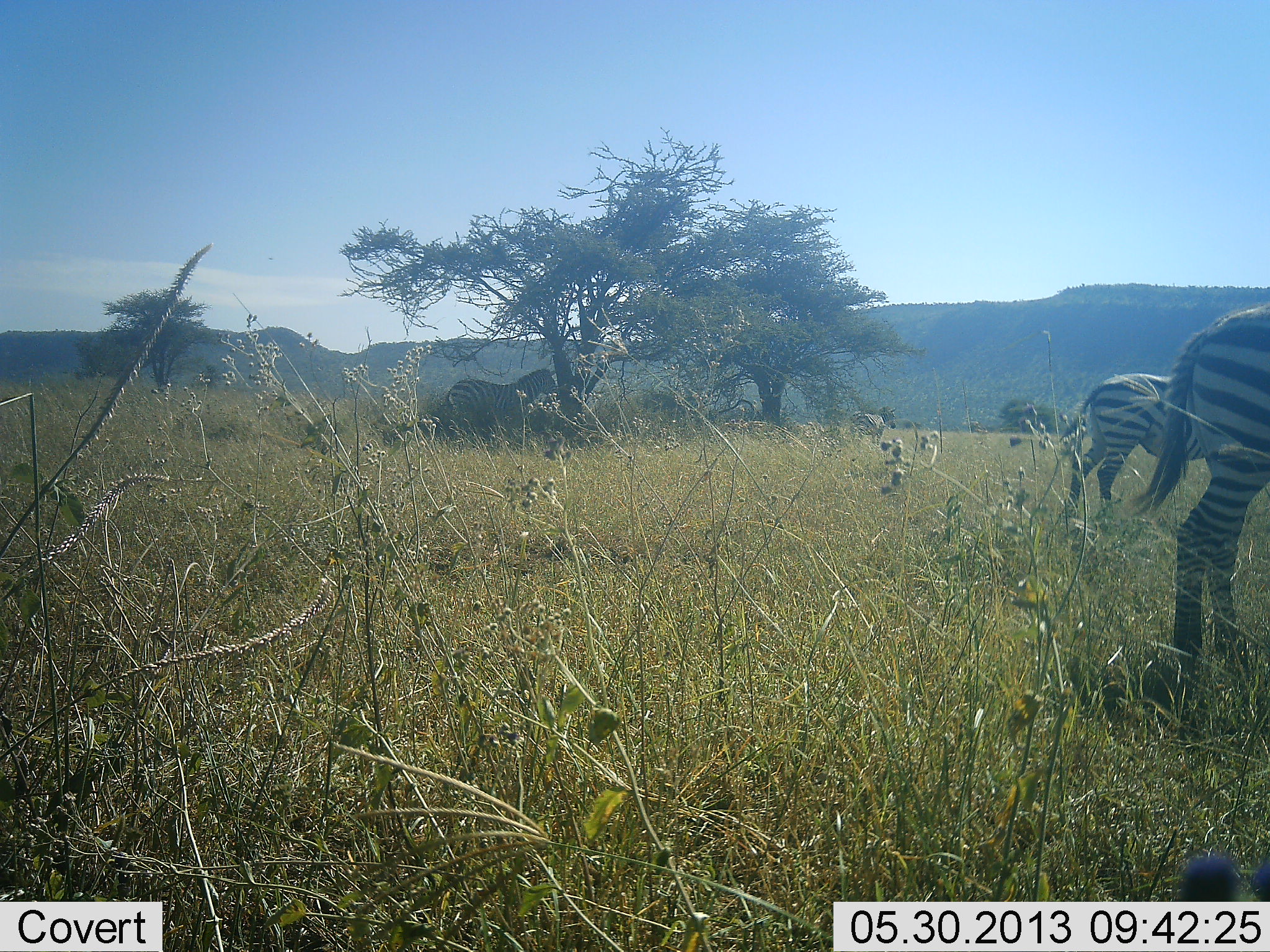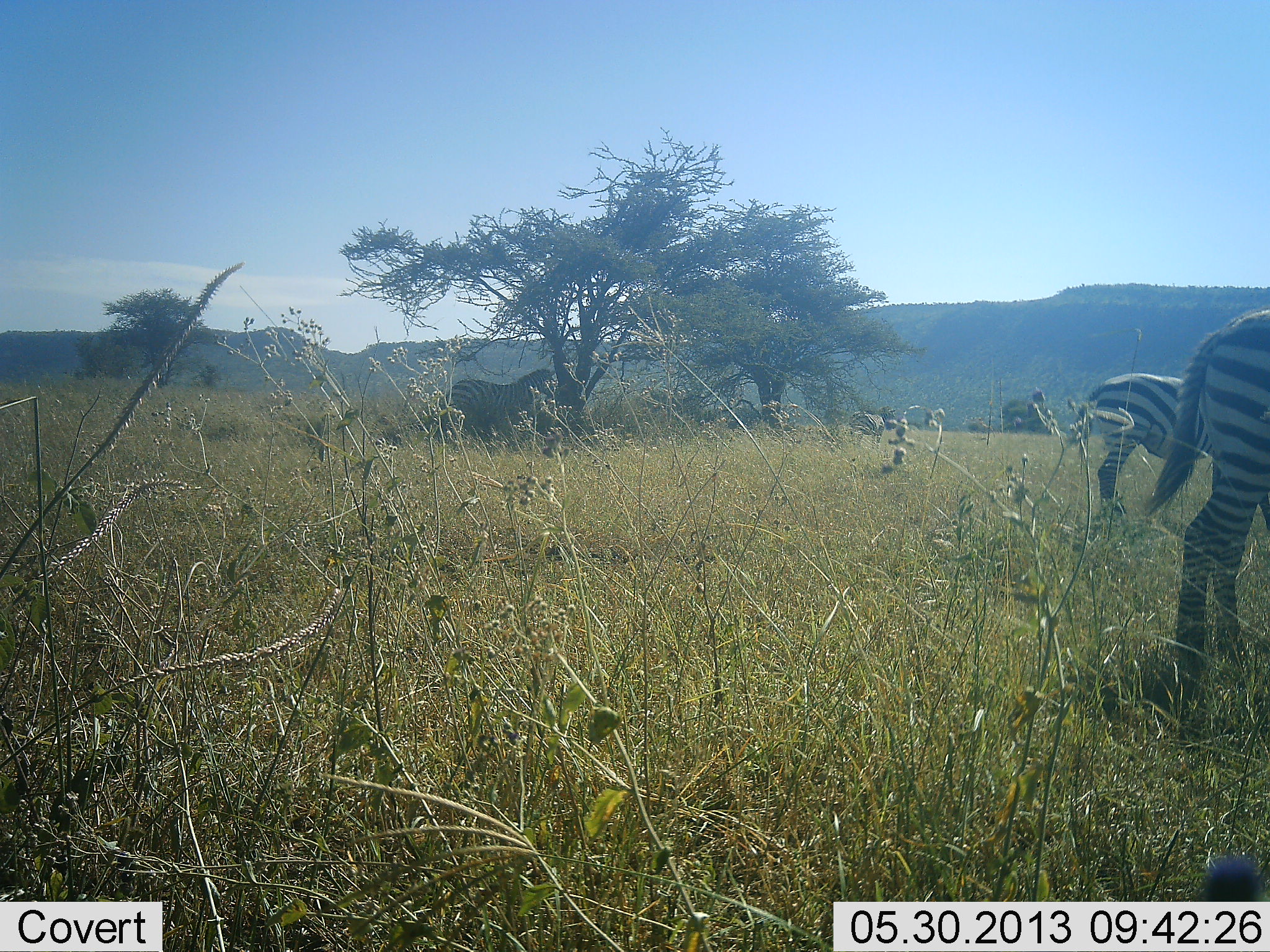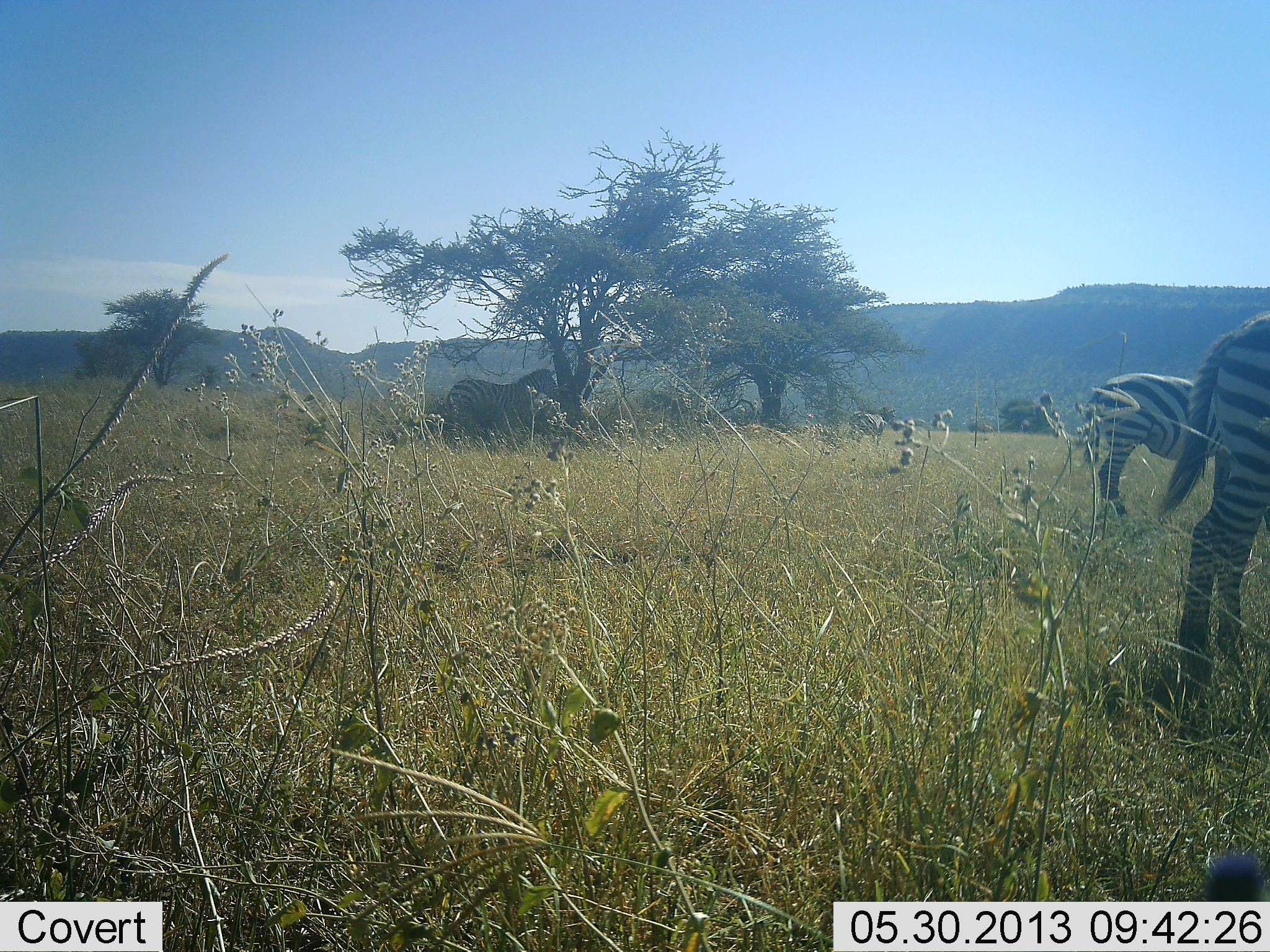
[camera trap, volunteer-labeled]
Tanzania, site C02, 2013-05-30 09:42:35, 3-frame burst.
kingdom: Animalia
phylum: Chordata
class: Mammalia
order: Perissodactyla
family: Equidae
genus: Equus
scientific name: Equus quagga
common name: plains zebra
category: zebra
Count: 3.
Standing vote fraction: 80%.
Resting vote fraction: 0%.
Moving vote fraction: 0%.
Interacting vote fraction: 0%.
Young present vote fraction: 0%.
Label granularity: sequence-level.